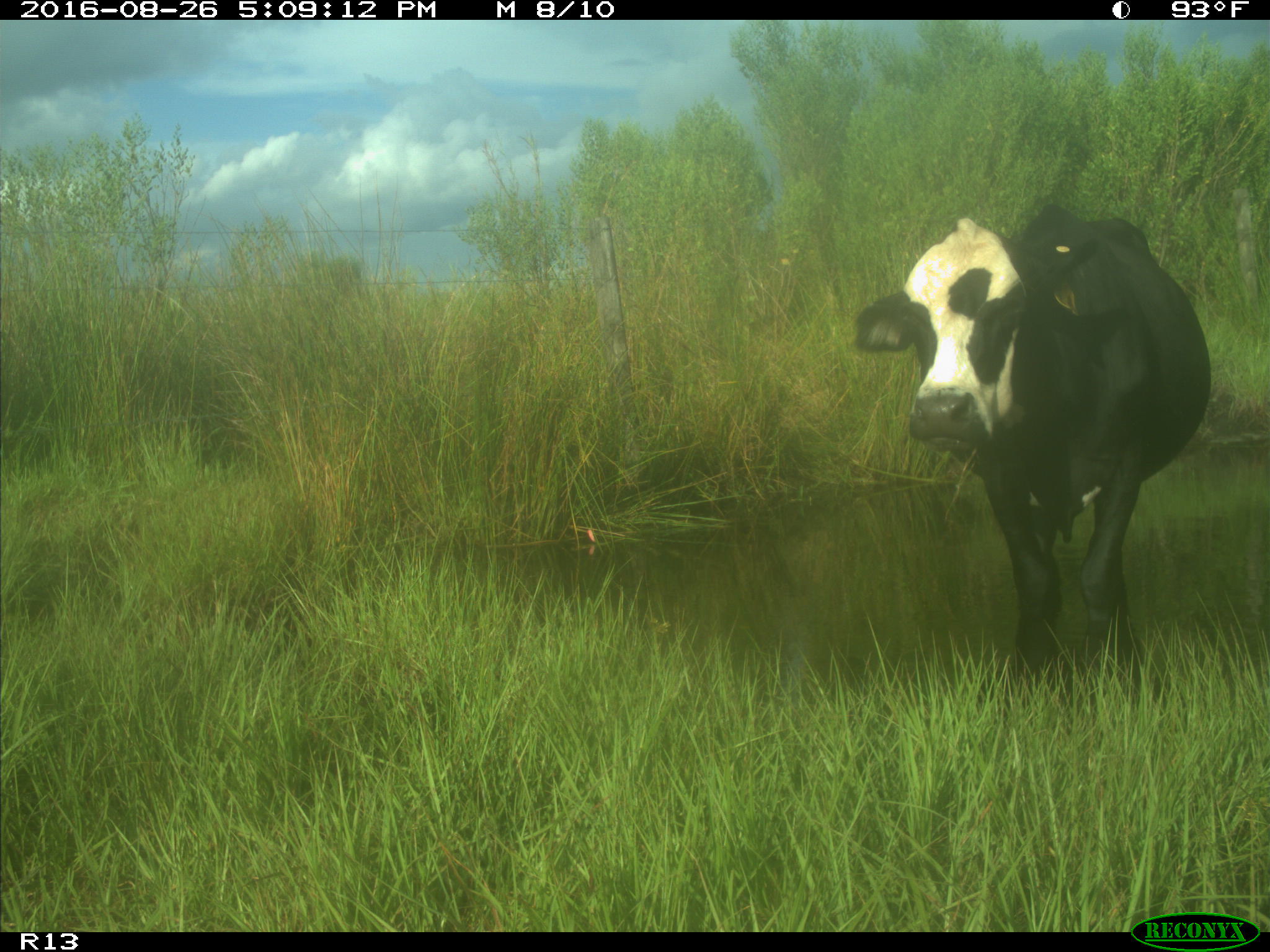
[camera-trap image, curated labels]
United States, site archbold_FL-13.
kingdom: Animalia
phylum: Chordata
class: Mammalia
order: Artiodactyla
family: Bovidae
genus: Bos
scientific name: Bos taurus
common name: domestic cow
Bos taurus (domestic cow).